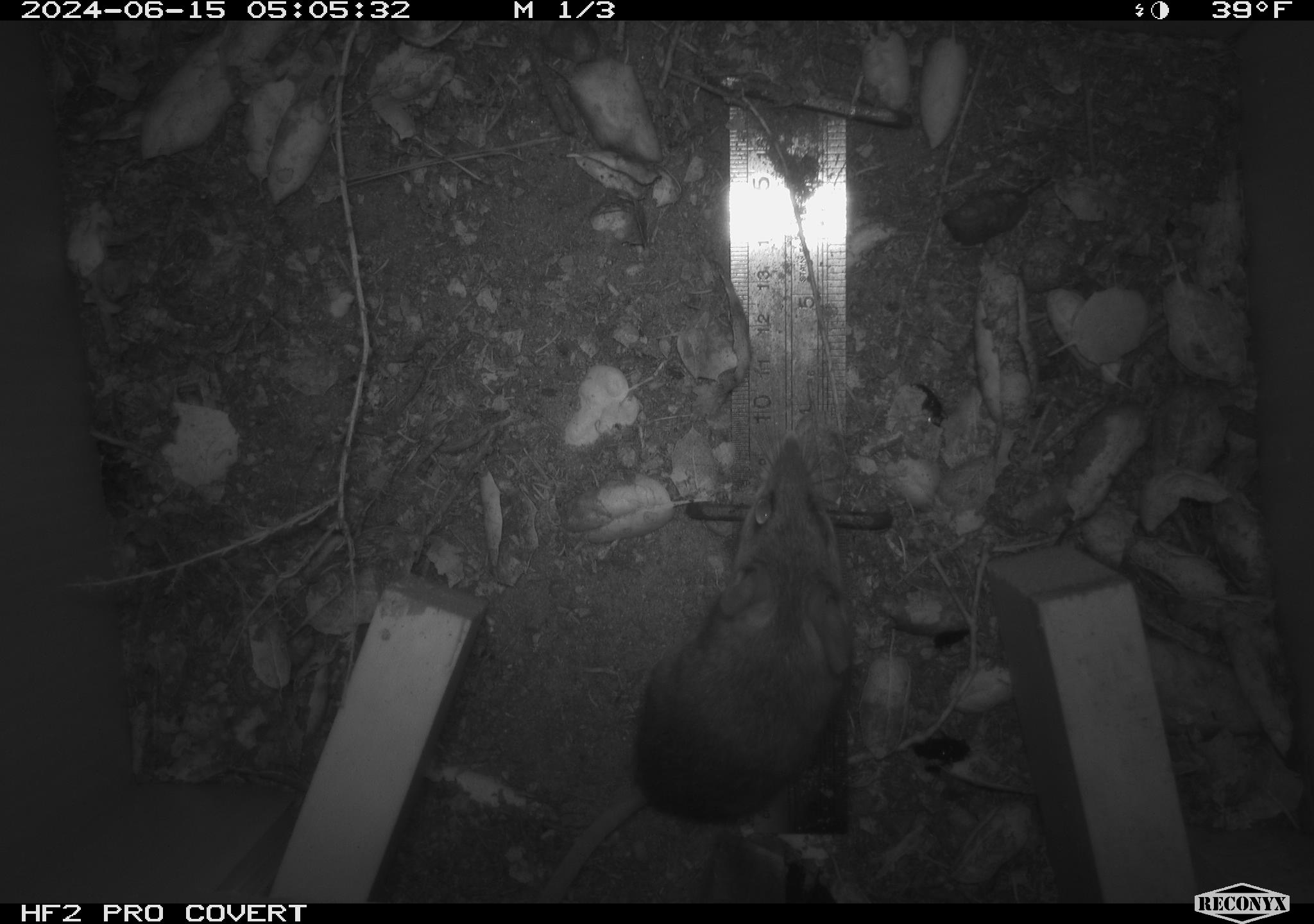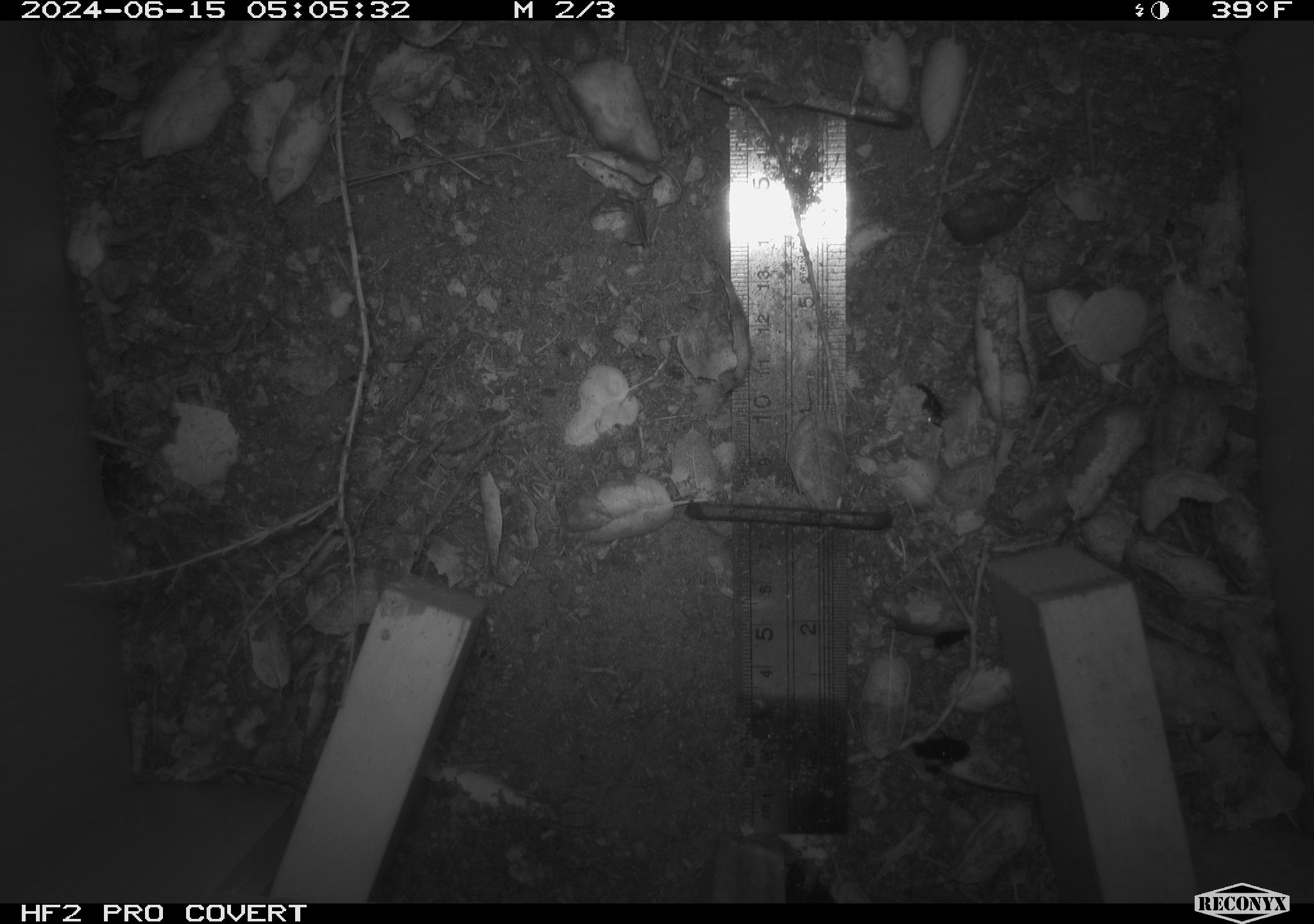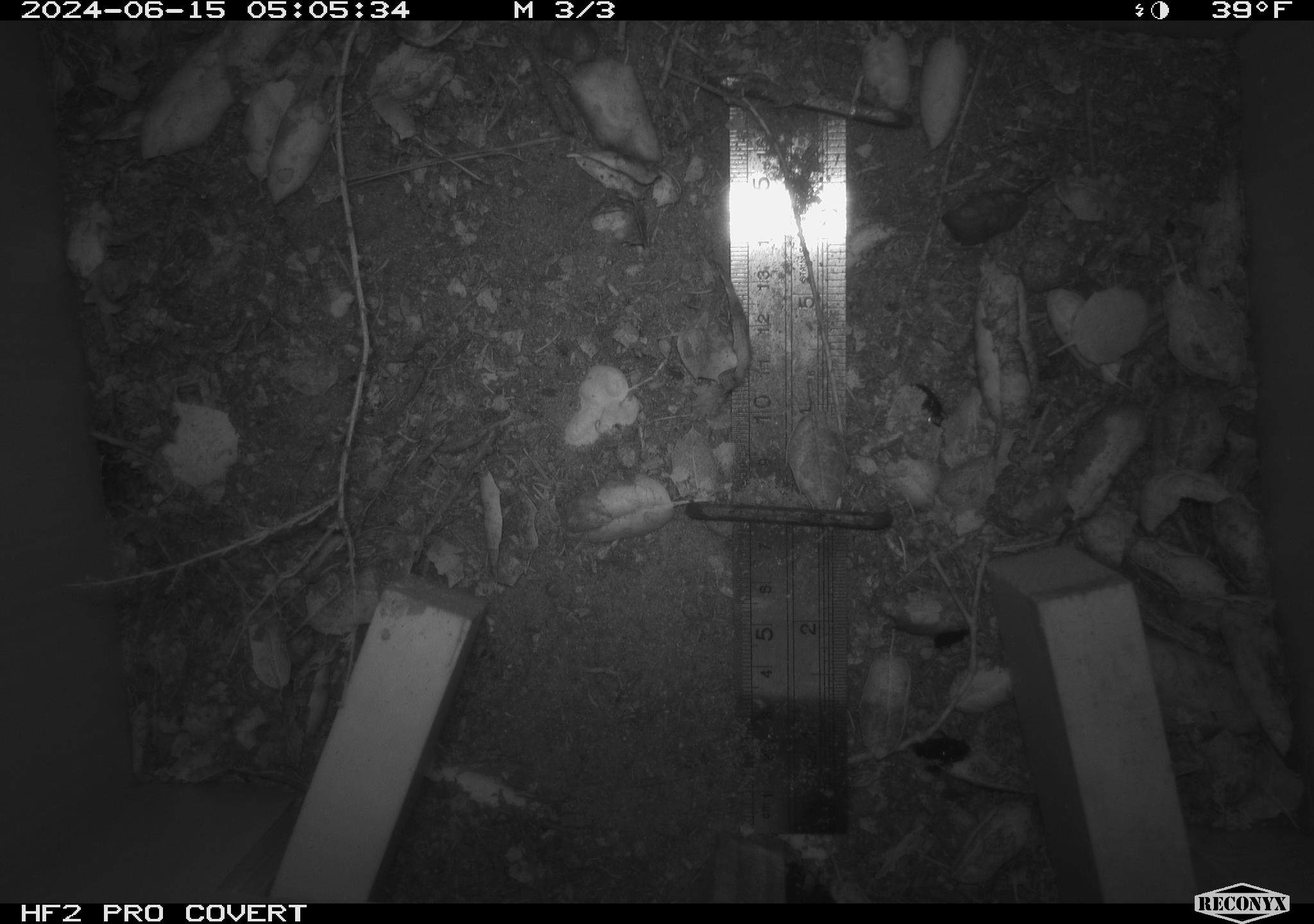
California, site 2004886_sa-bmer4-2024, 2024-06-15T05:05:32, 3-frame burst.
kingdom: Animalia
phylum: Chordata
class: Mammalia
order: Rodentia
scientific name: Rodentia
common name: woodrat or rat or mouse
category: woodrat or rat or mouse species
Woodrat or rat or mouse species (woodrat or rat or mouse) (Rodentia).